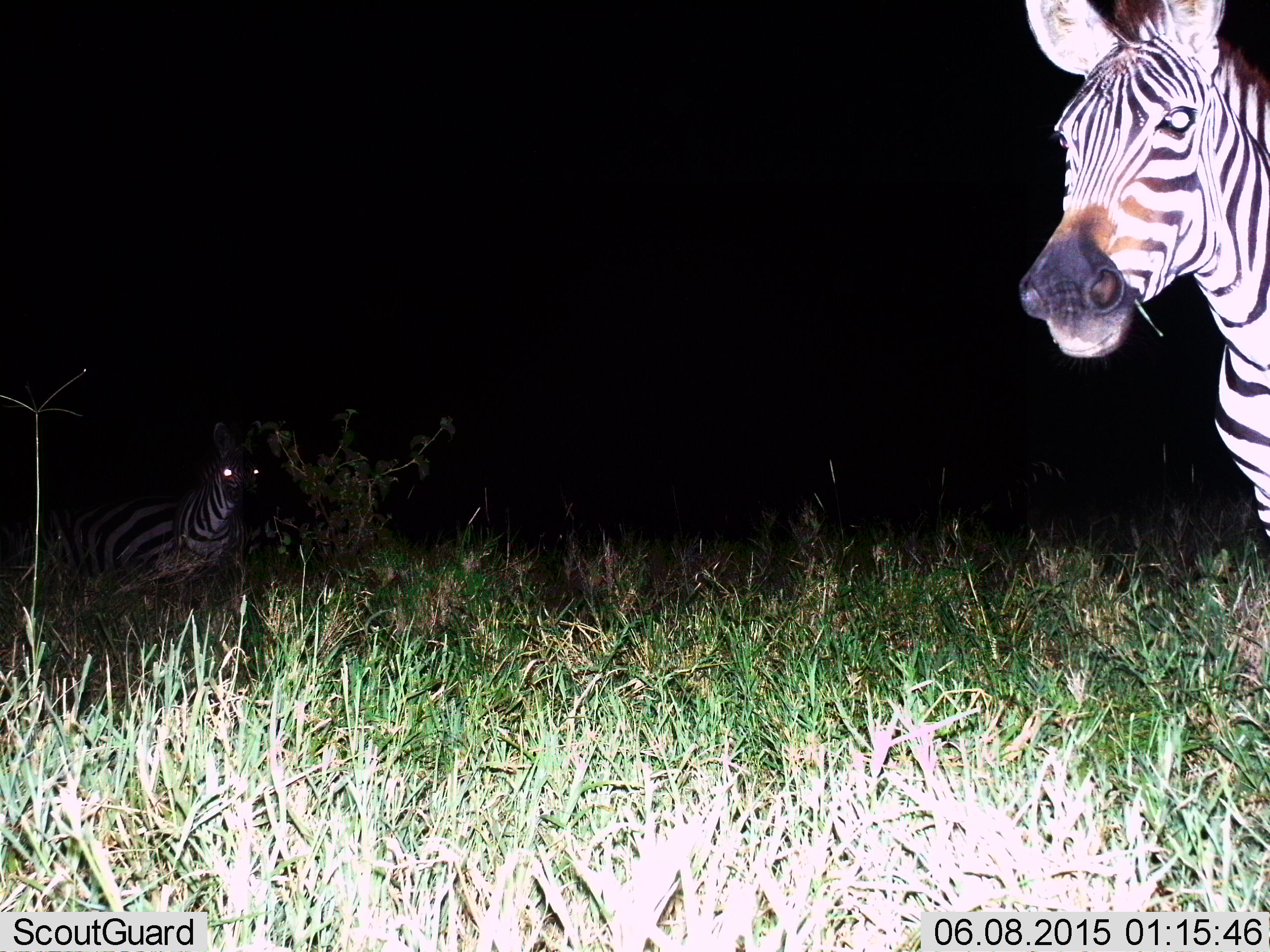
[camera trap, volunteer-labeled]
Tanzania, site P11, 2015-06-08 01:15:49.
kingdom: Animalia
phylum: Chordata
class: Mammalia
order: Perissodactyla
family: Equidae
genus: Equus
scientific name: Equus quagga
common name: plains zebra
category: zebra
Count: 2.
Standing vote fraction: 80%.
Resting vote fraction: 20%.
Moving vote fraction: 20%.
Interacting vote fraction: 0%.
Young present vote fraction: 0%.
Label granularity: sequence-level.